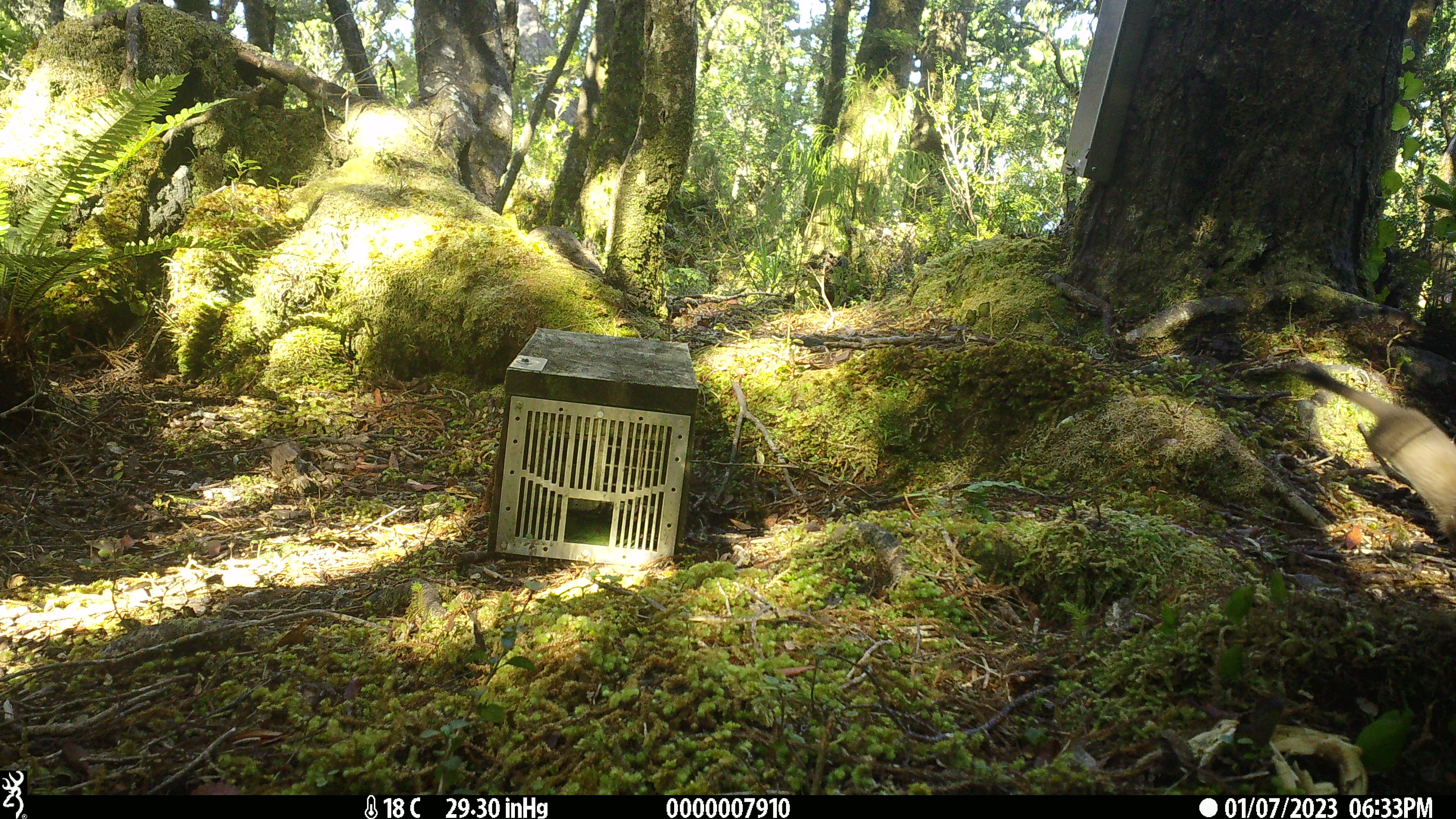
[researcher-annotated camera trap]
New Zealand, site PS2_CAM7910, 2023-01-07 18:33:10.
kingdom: Animalia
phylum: Chordata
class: Mammalia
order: Carnivora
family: Mustelidae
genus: Mustela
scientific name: Mustela erminea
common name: stoat